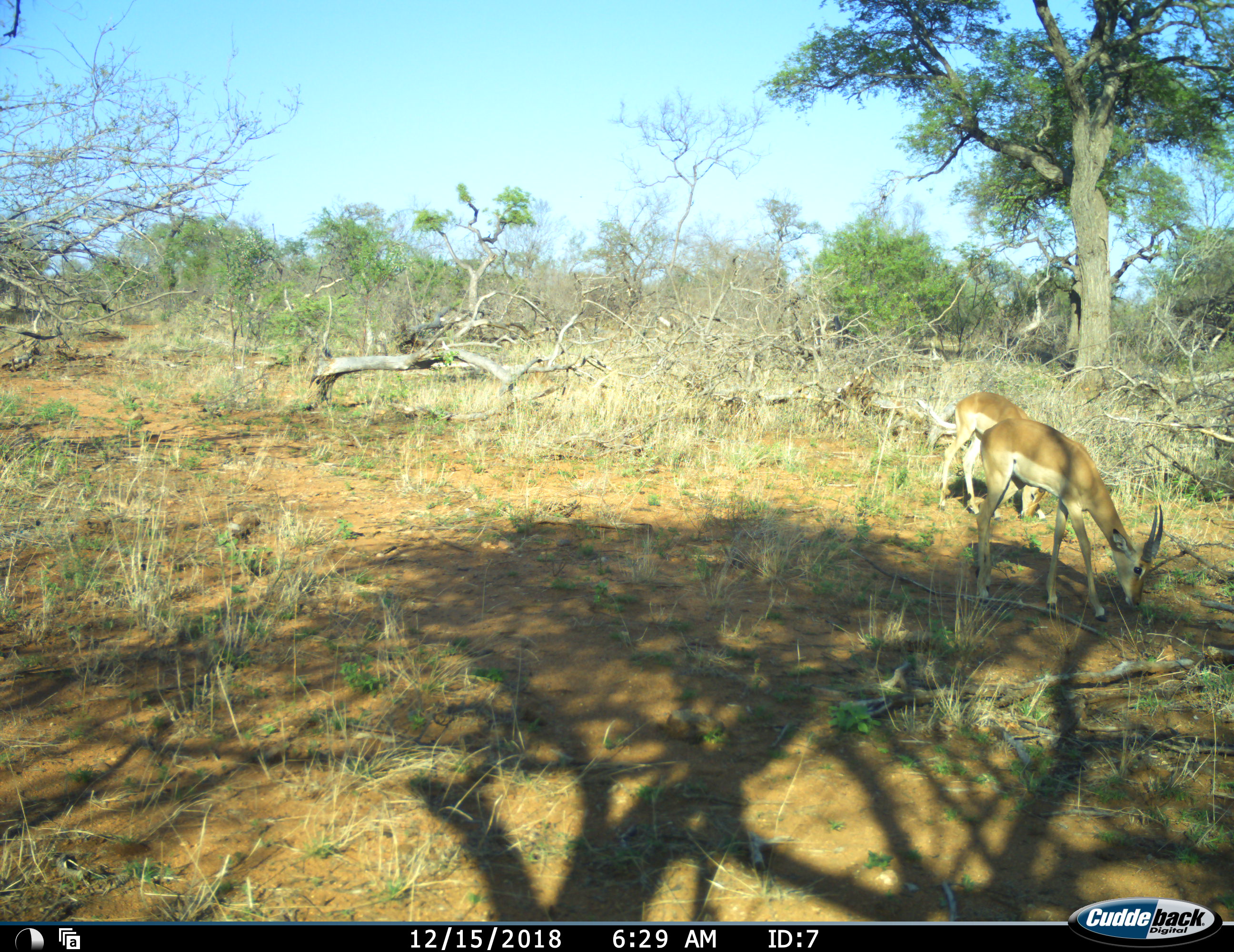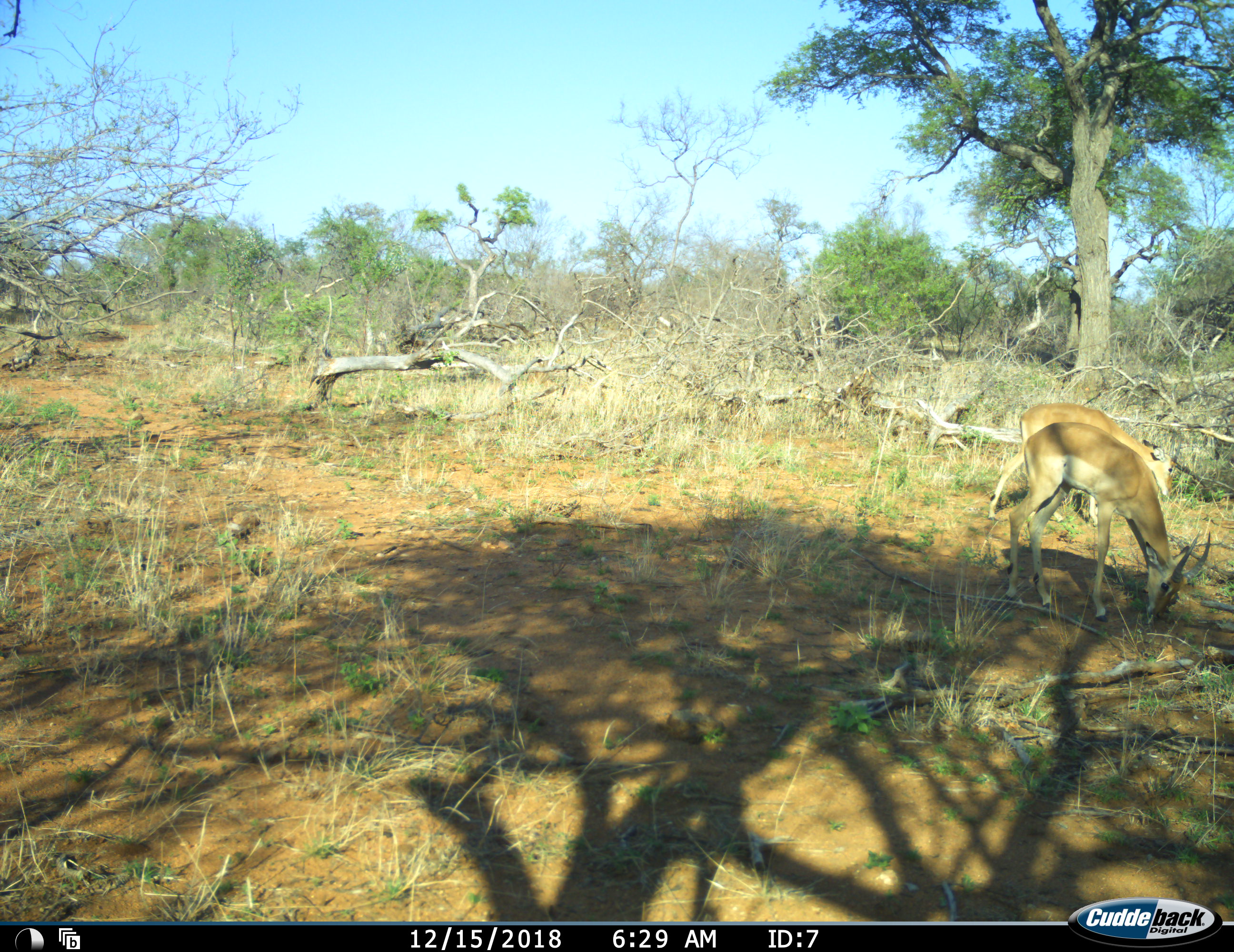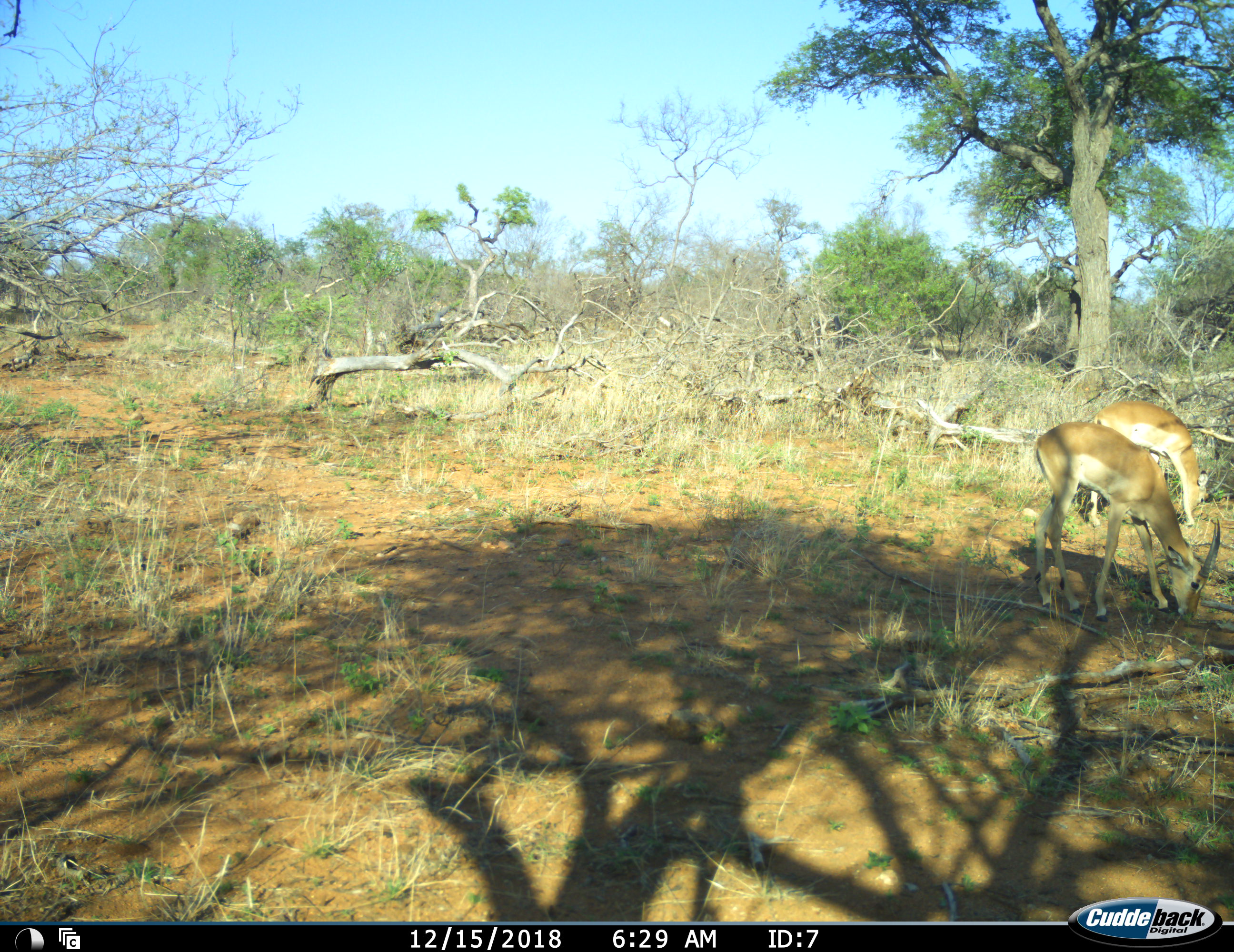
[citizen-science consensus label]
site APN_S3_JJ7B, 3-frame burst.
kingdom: Animalia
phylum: Chordata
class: Mammalia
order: Artiodactyla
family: Bovidae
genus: Aepyceros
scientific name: Aepyceros melampus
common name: impala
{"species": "impala (Aepyceros melampus)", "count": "2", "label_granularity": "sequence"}